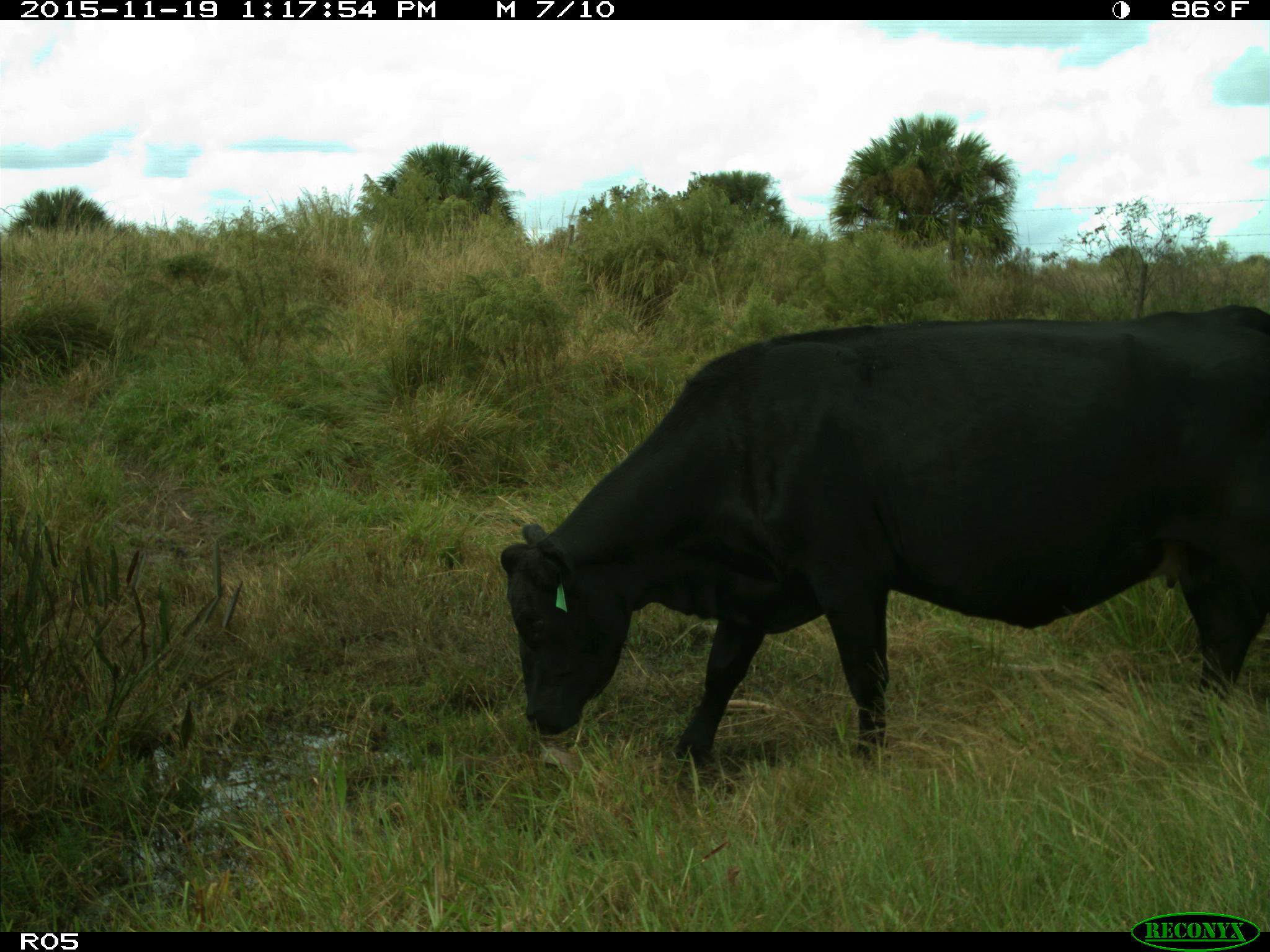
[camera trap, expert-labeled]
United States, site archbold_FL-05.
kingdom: Animalia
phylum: Chordata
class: Mammalia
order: Artiodactyla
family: Bovidae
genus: Bos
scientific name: Bos taurus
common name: domestic cow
Bos taurus (domestic cow).